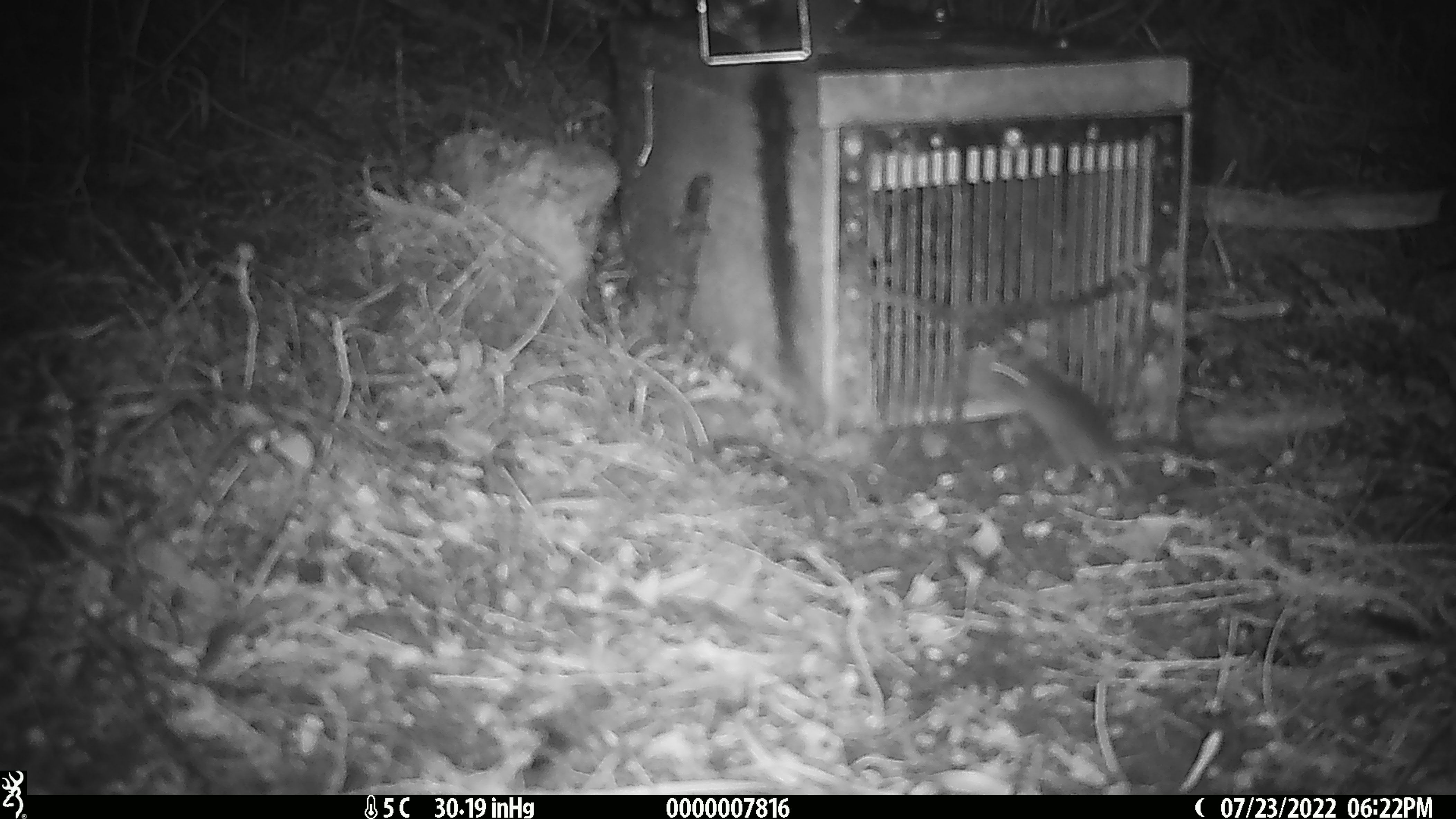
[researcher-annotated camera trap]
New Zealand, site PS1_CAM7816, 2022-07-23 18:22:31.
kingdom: Animalia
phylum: Chordata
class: Mammalia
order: Rodentia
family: Muridae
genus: Mus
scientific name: Mus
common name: mouse